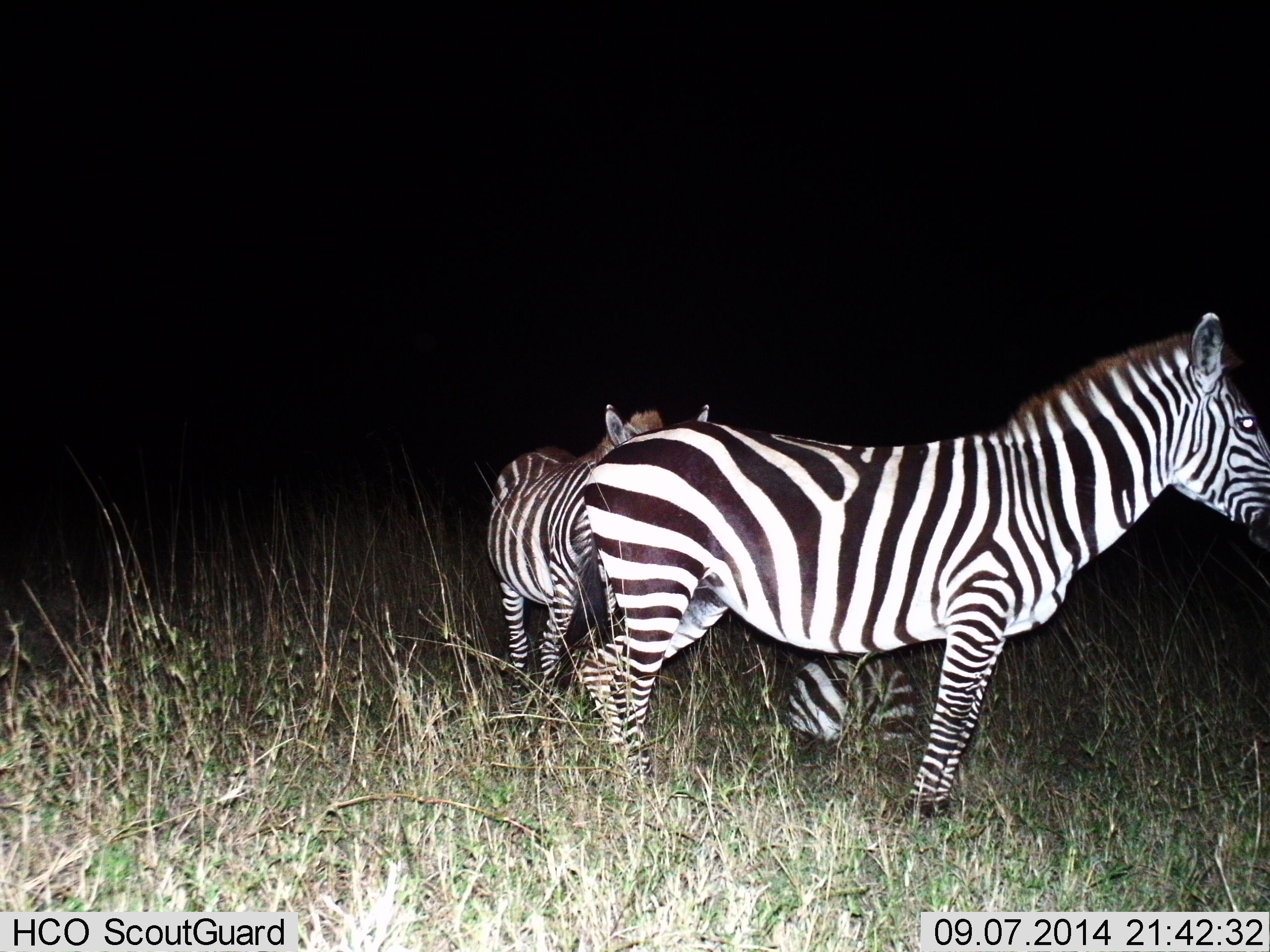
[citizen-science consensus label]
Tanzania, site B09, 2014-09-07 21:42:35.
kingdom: Animalia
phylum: Chordata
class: Mammalia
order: Perissodactyla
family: Equidae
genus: Equus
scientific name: Equus quagga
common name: plains zebra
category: zebra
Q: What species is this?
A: Zebra (plains zebra) (Equus quagga).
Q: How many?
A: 3.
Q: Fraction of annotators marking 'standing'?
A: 90%.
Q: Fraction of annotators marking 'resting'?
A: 60%.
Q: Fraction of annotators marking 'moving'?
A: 30%.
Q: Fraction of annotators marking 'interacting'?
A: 0%.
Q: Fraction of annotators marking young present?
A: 10%.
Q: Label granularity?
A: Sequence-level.